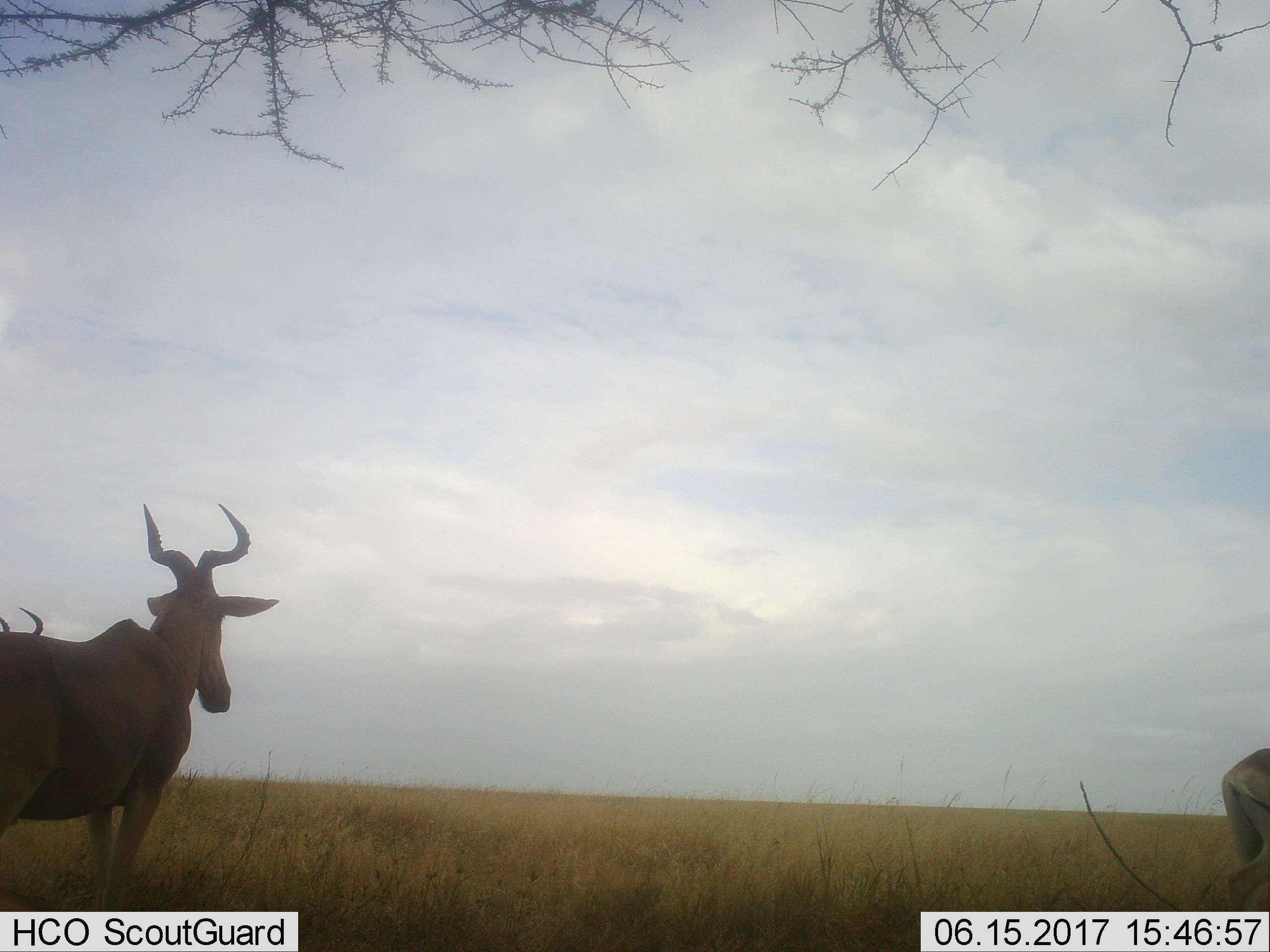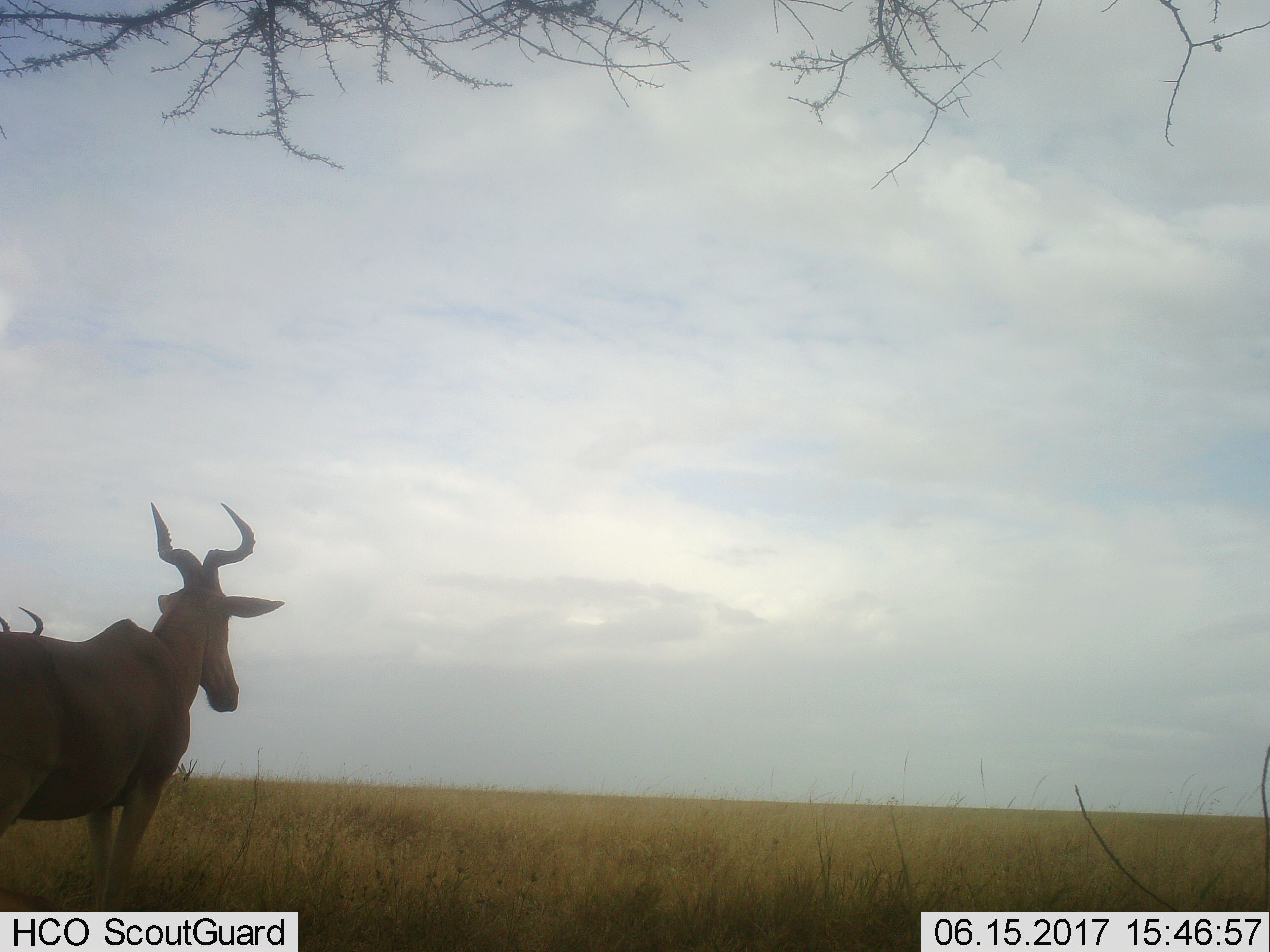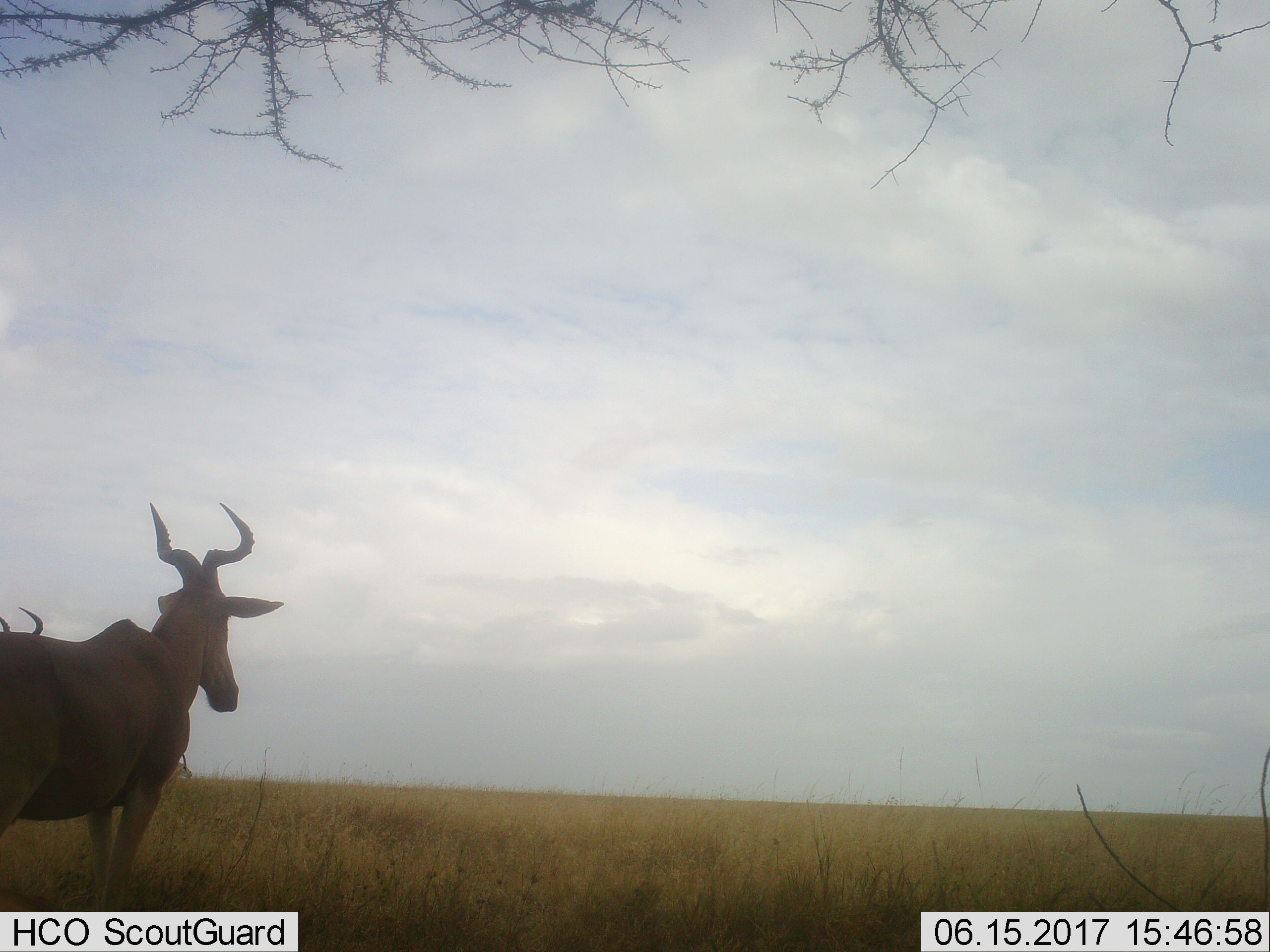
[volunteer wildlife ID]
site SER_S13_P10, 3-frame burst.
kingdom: Animalia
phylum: Chordata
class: Mammalia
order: Artiodactyla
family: Bovidae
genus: Alcelaphus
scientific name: Alcelaphus buselaphus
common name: hartebeest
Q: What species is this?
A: Hartebeest (Alcelaphus buselaphus).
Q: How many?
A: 3.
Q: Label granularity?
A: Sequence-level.